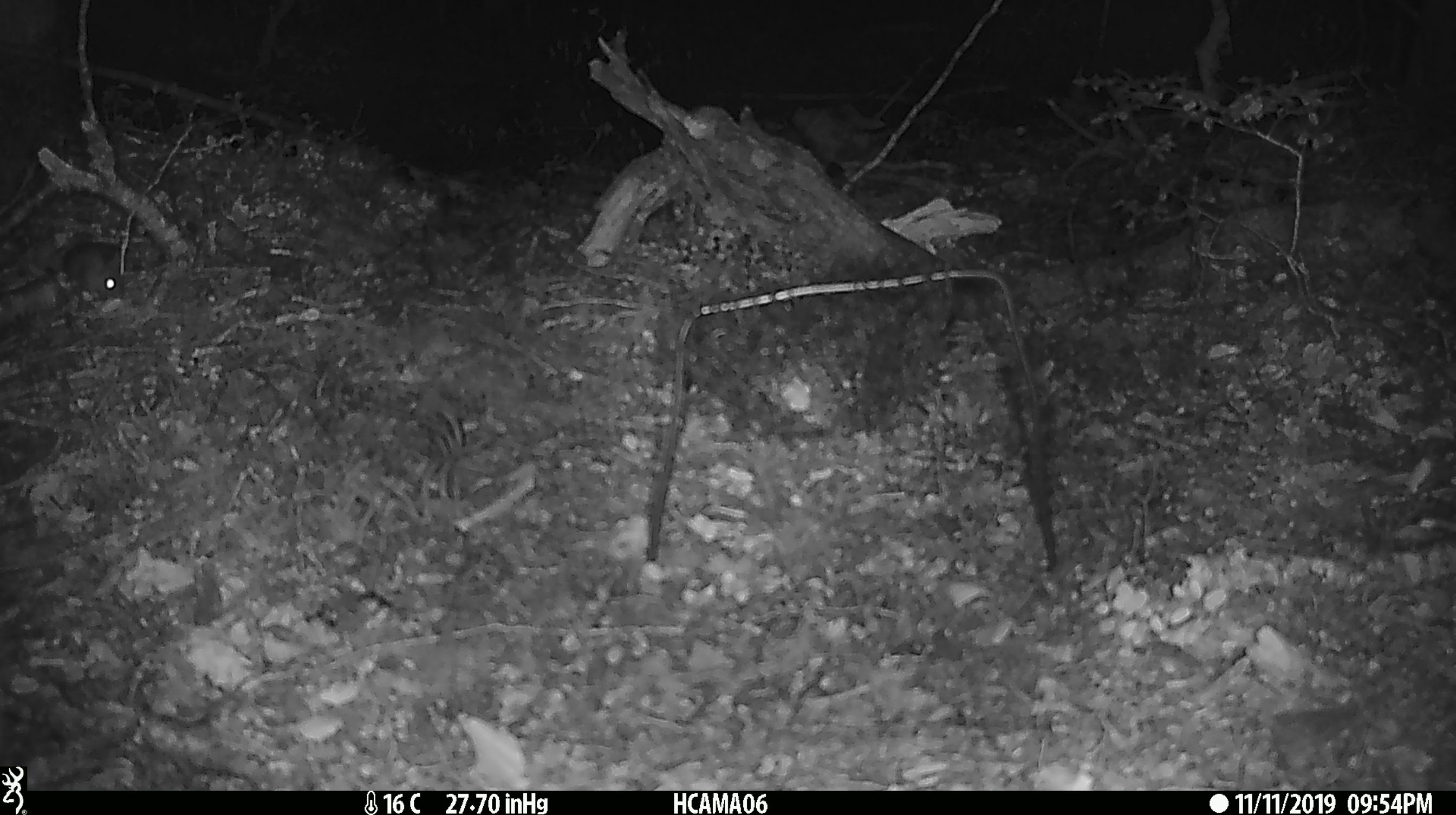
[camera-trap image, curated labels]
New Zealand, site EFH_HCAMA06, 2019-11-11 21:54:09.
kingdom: Animalia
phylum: Chordata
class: Mammalia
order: Rodentia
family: Muridae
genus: Mus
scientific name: Mus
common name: mouse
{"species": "mouse (Mus)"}